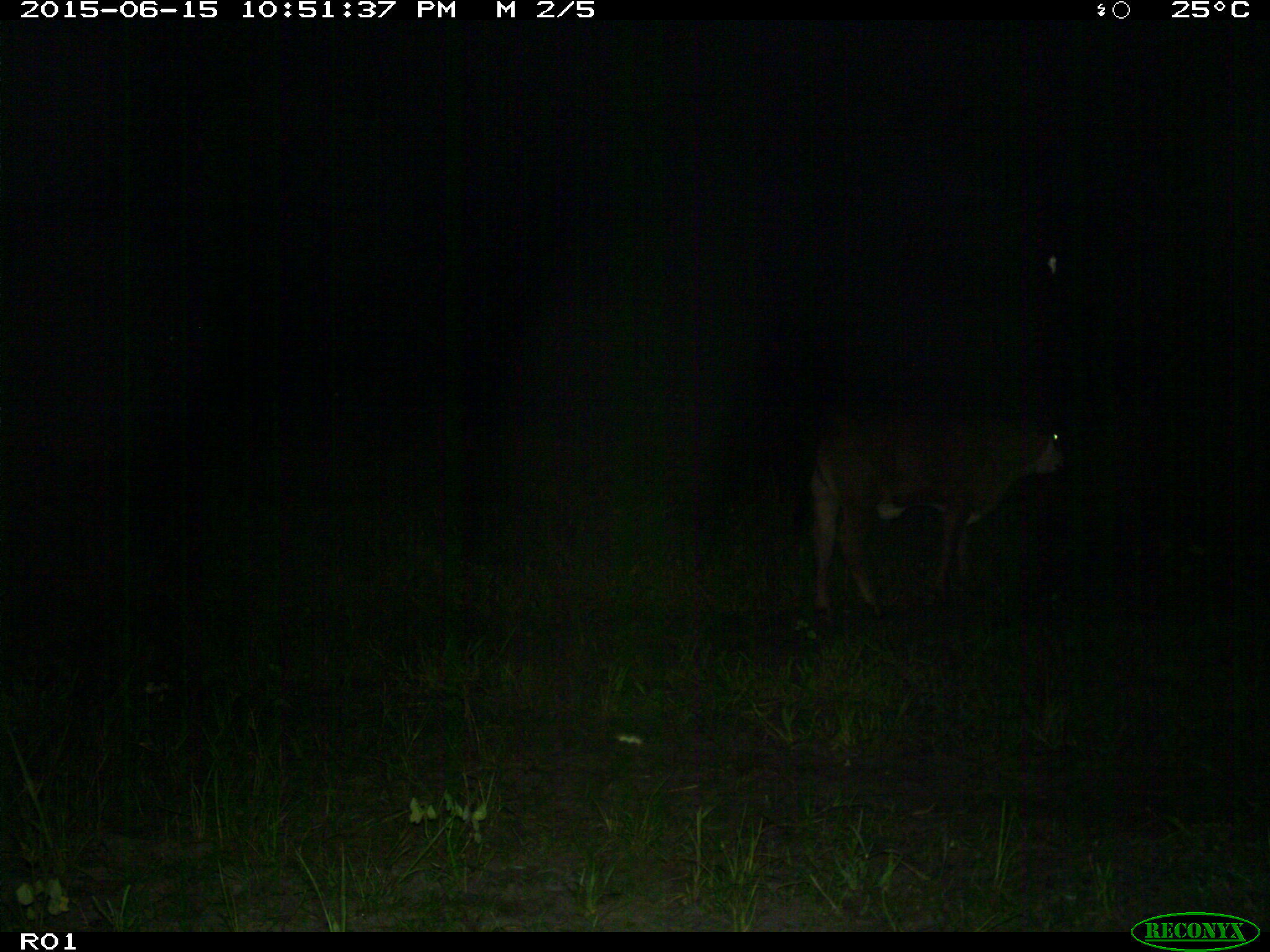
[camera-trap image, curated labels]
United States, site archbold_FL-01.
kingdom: Animalia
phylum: Chordata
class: Mammalia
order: Artiodactyla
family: Bovidae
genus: Bos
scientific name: Bos taurus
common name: domestic cow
Bos taurus (domestic cow).